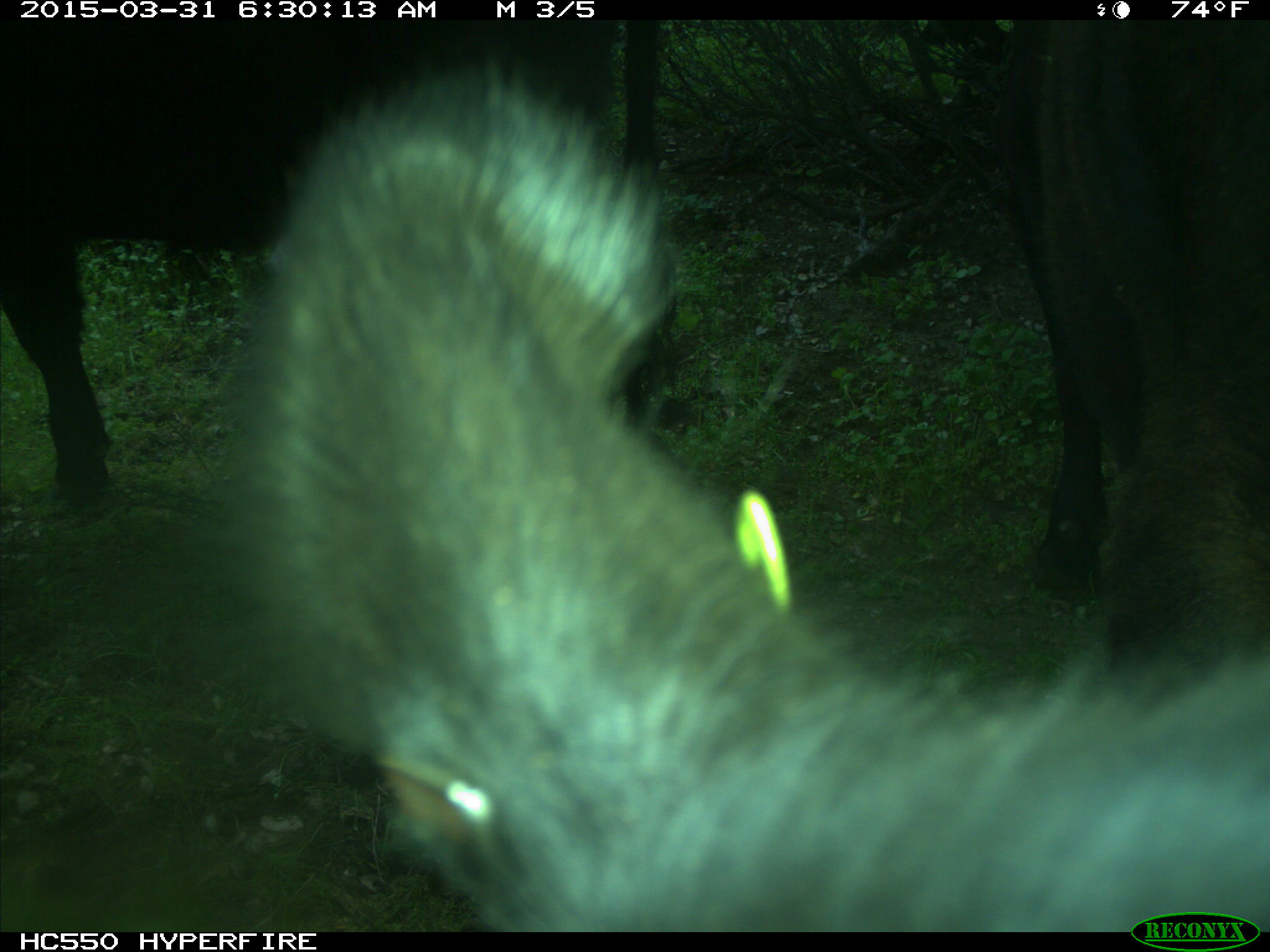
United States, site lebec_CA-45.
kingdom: Animalia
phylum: Chordata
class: Mammalia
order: Artiodactyla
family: Bovidae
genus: Bos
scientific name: Bos taurus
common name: domestic cow